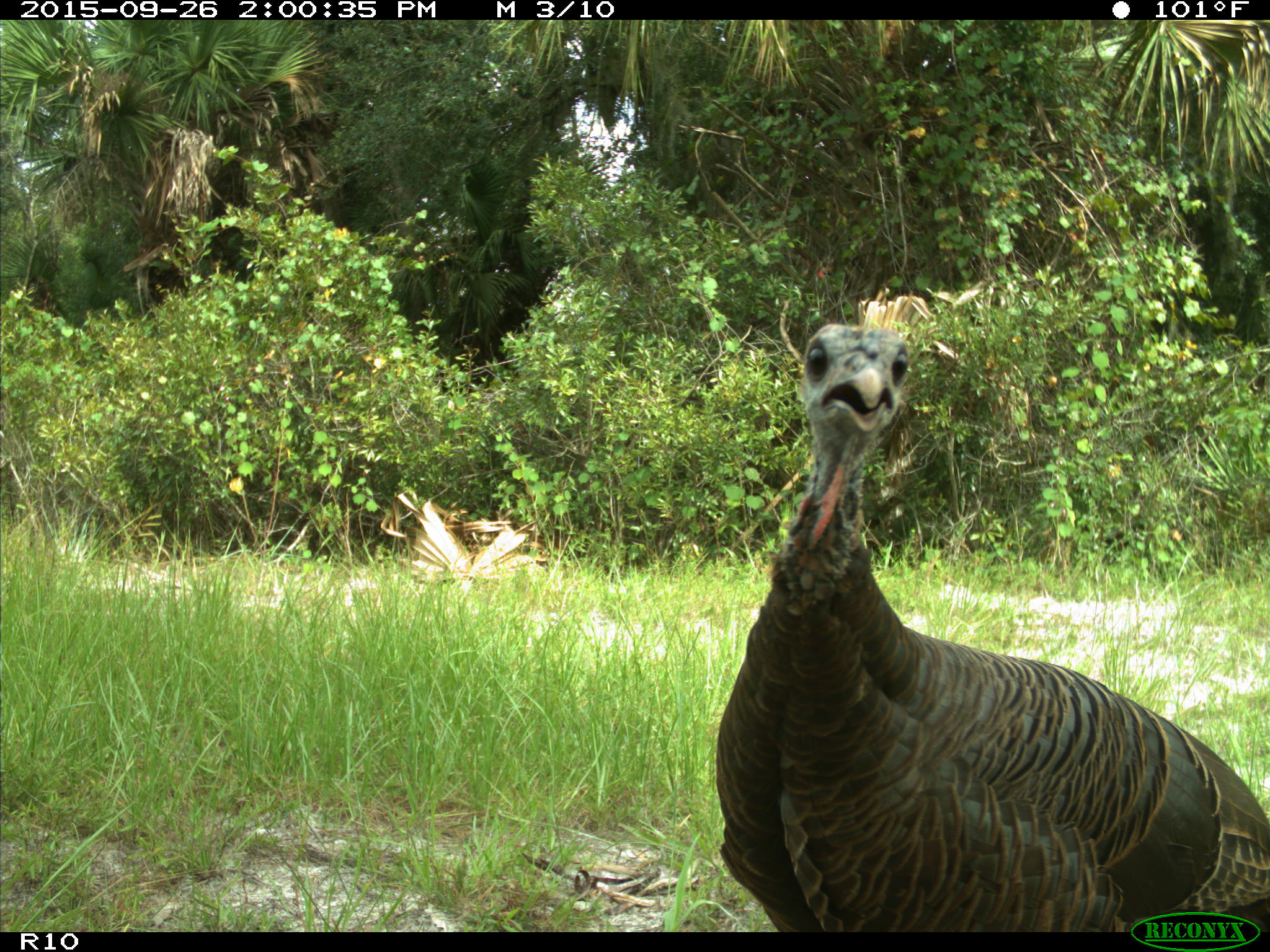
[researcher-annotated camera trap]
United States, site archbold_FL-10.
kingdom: Animalia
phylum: Chordata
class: Aves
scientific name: Aves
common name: birds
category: unidentified bird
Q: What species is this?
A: Unidentified bird (birds) (Aves).